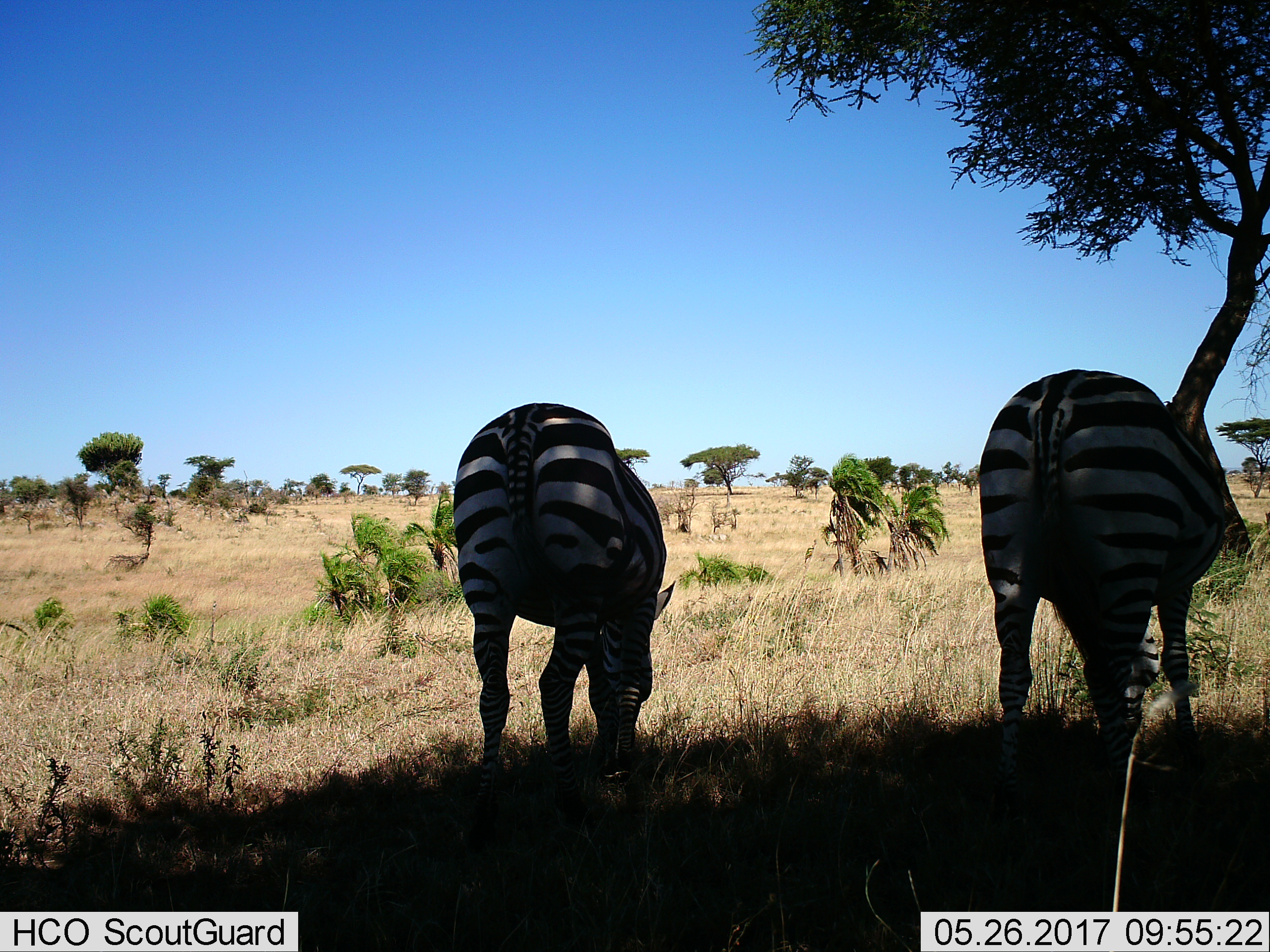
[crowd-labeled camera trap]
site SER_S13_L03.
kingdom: Animalia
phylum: Chordata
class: Mammalia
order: Perissodactyla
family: Equidae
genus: Equus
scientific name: Equus quagga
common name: plains zebra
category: zebraplains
Zebraplains (plains zebra) (Equus quagga), count 2. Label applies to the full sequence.